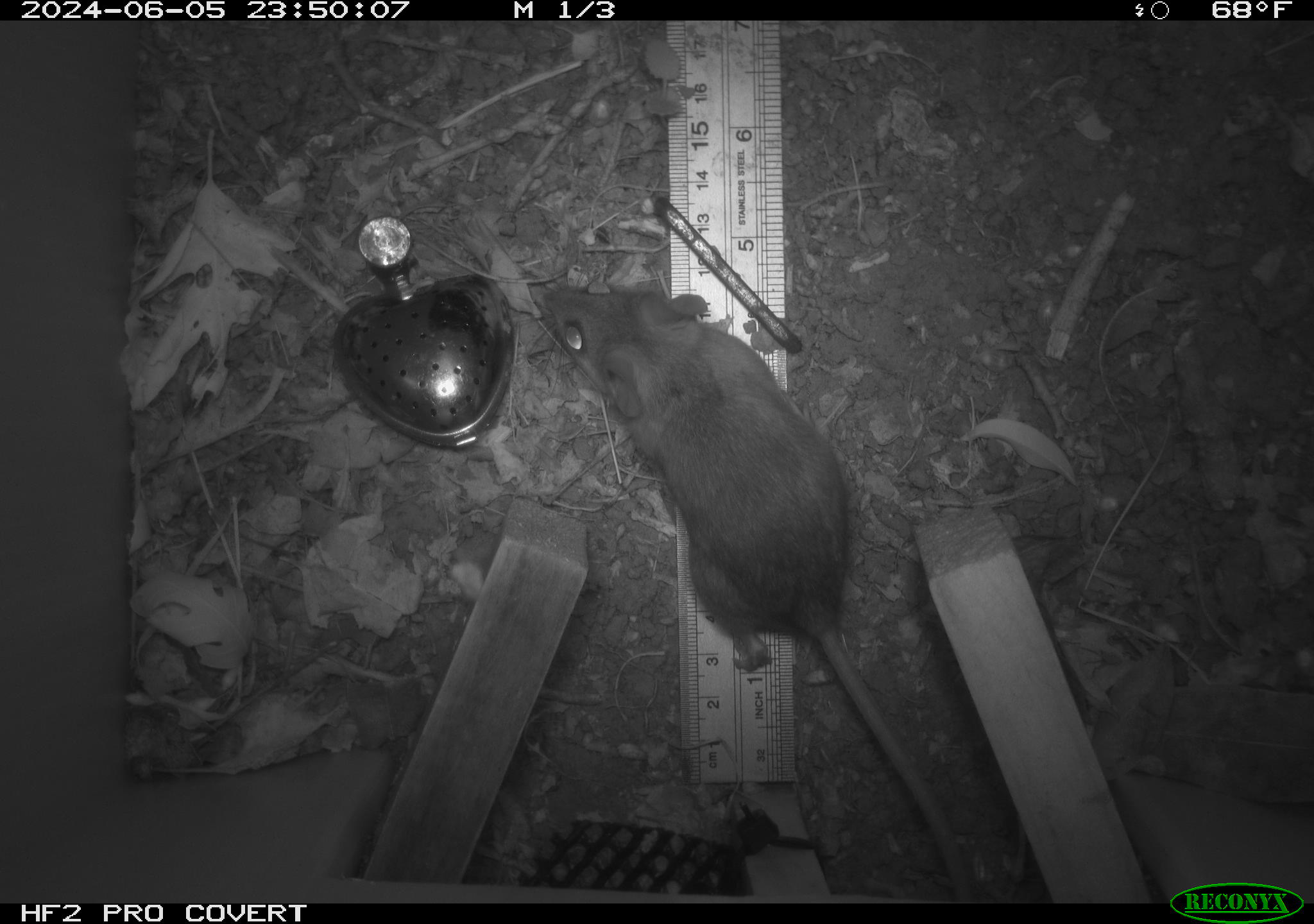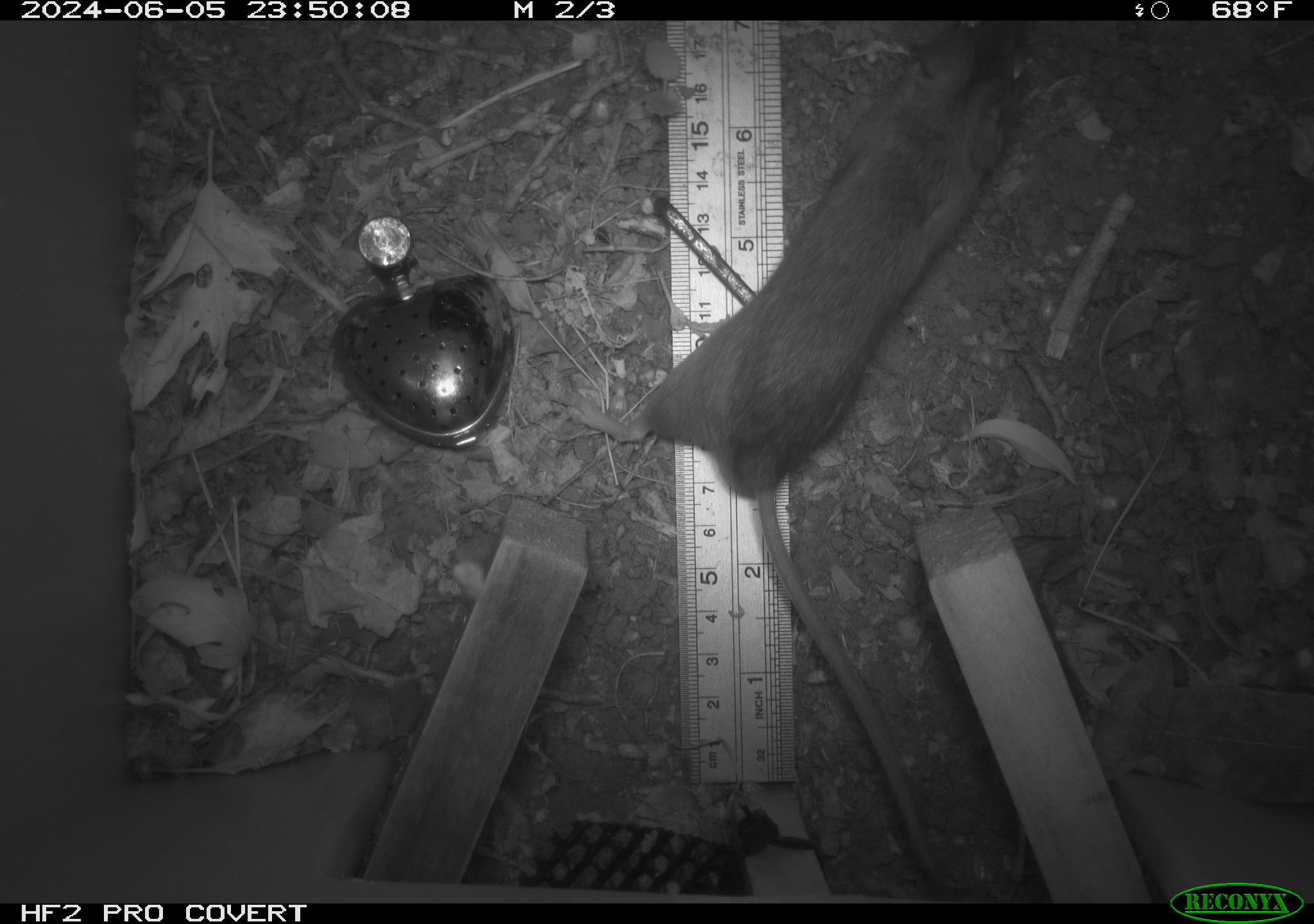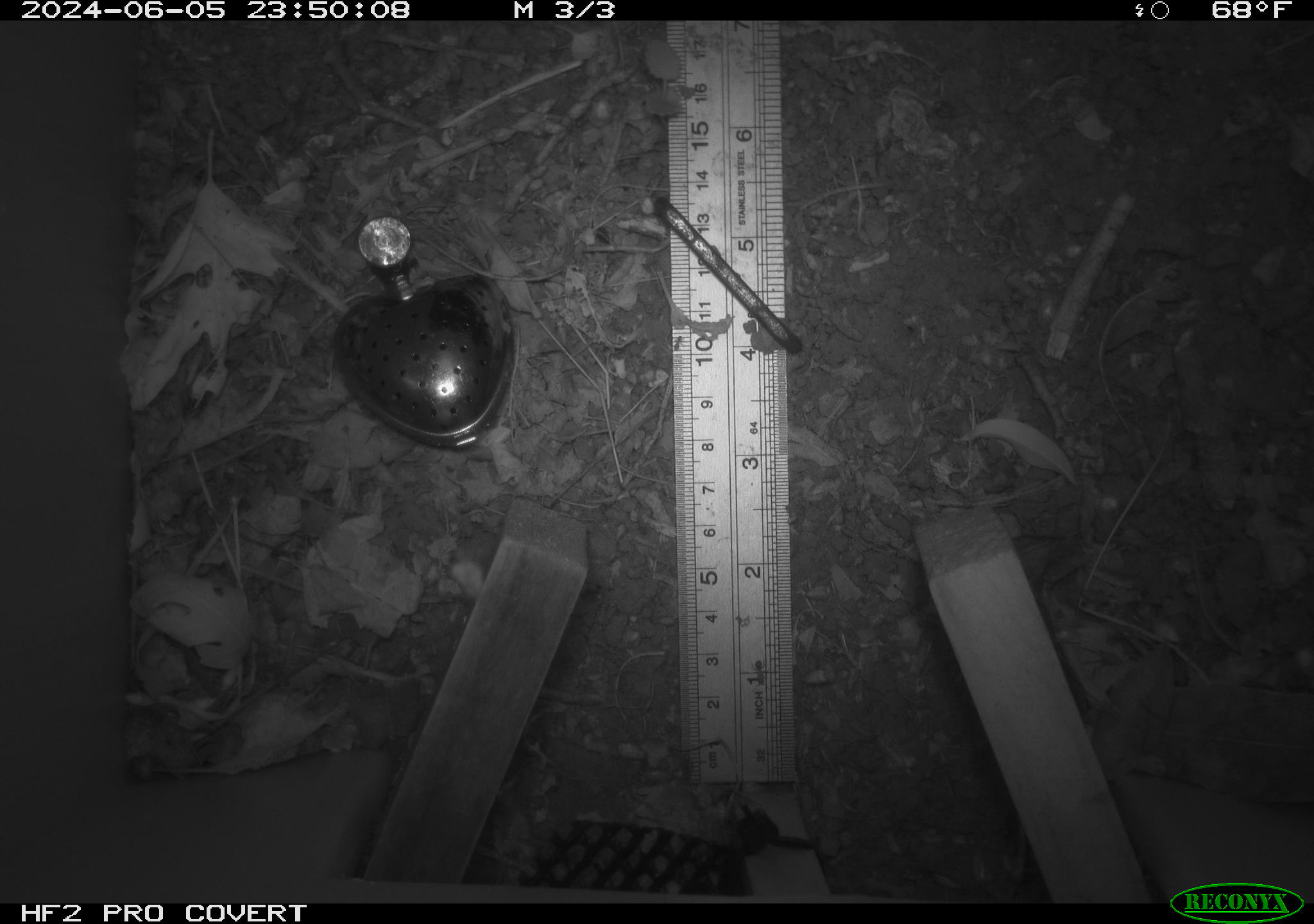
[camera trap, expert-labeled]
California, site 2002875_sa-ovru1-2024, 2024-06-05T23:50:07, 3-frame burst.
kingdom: Animalia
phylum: Chordata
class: Mammalia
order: Rodentia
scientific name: Rodentia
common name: rodent